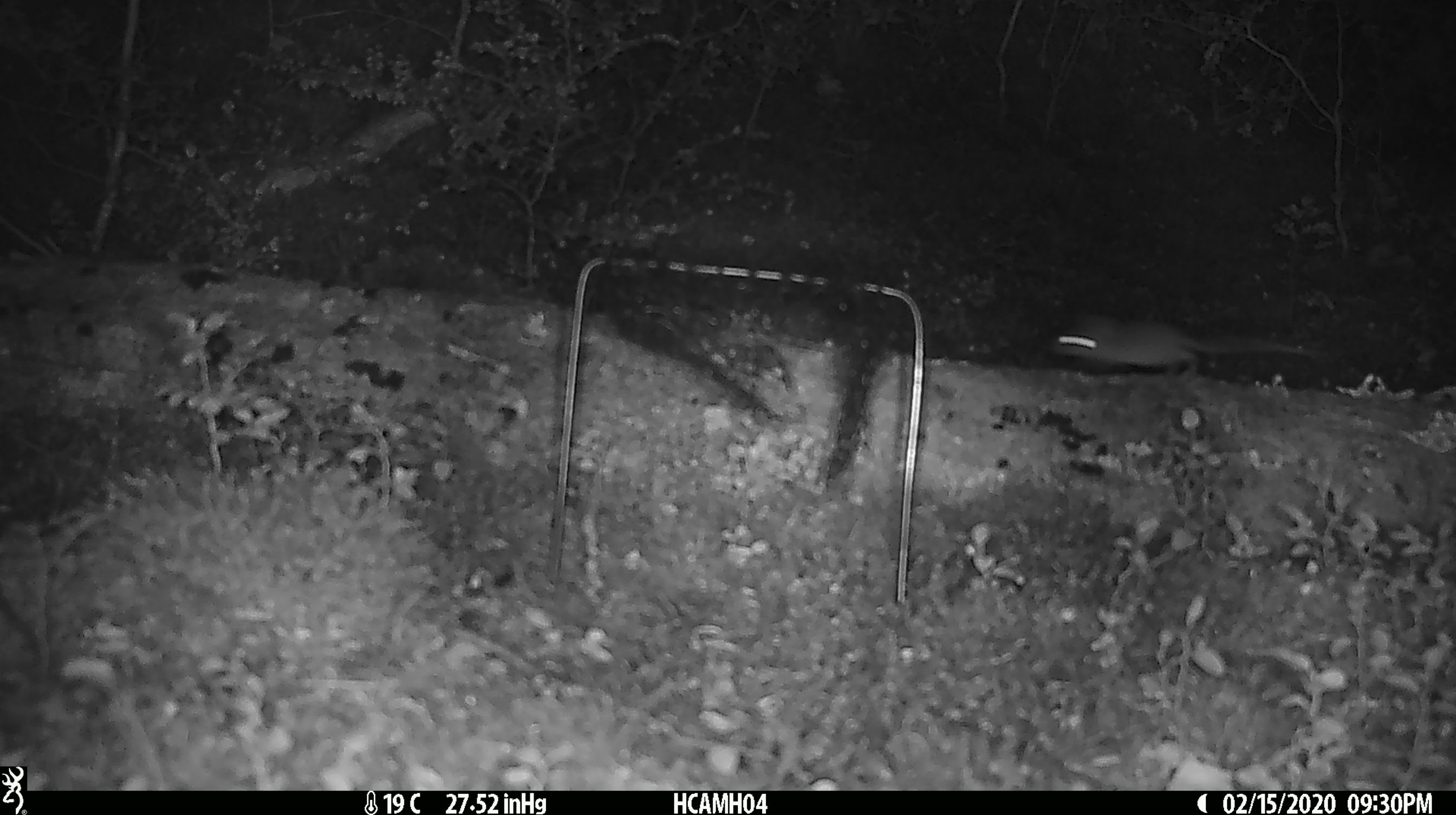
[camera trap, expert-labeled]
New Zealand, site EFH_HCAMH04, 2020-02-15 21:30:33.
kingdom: Animalia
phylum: Chordata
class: Mammalia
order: Rodentia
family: Muridae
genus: Mus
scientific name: Mus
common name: mouse